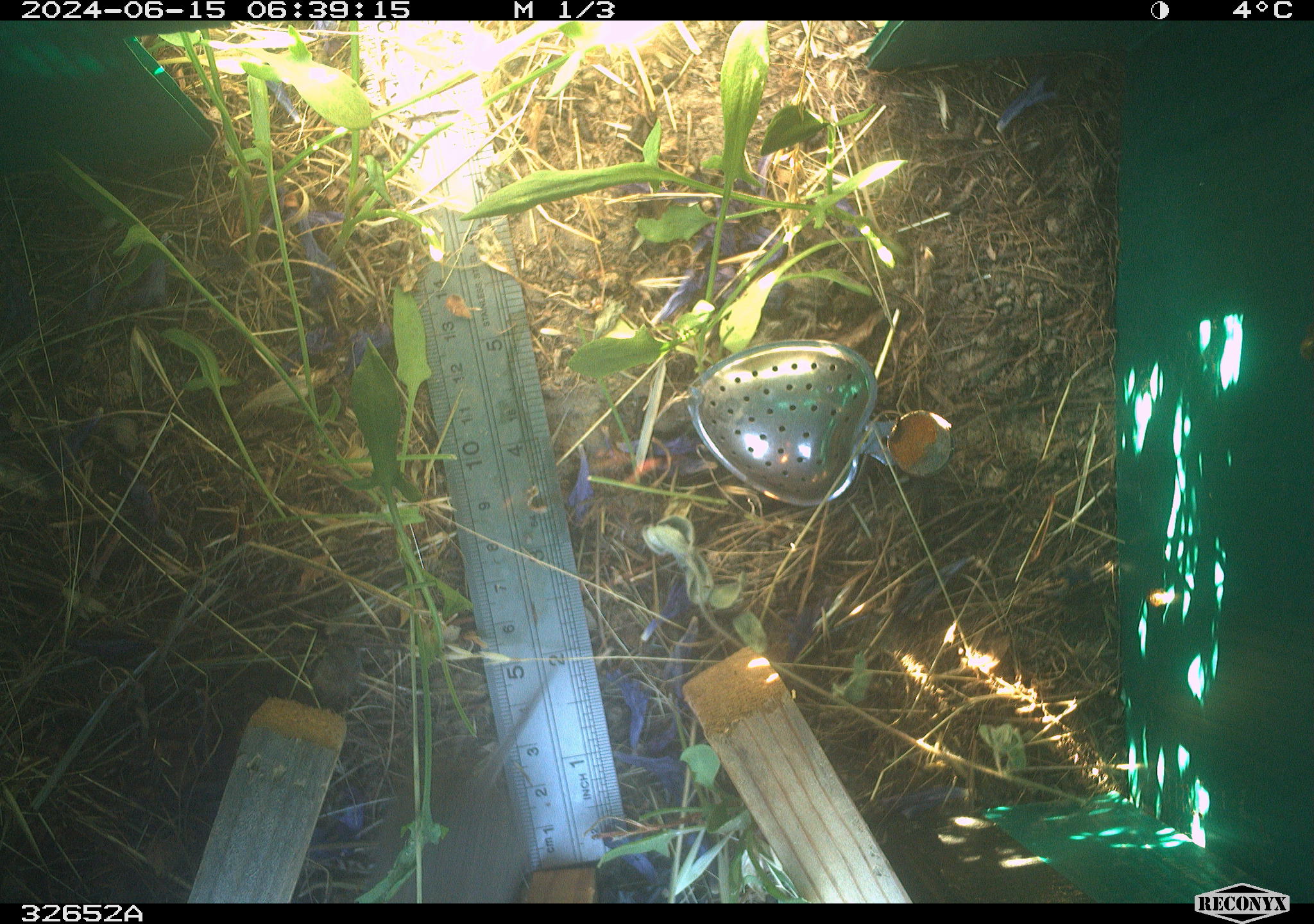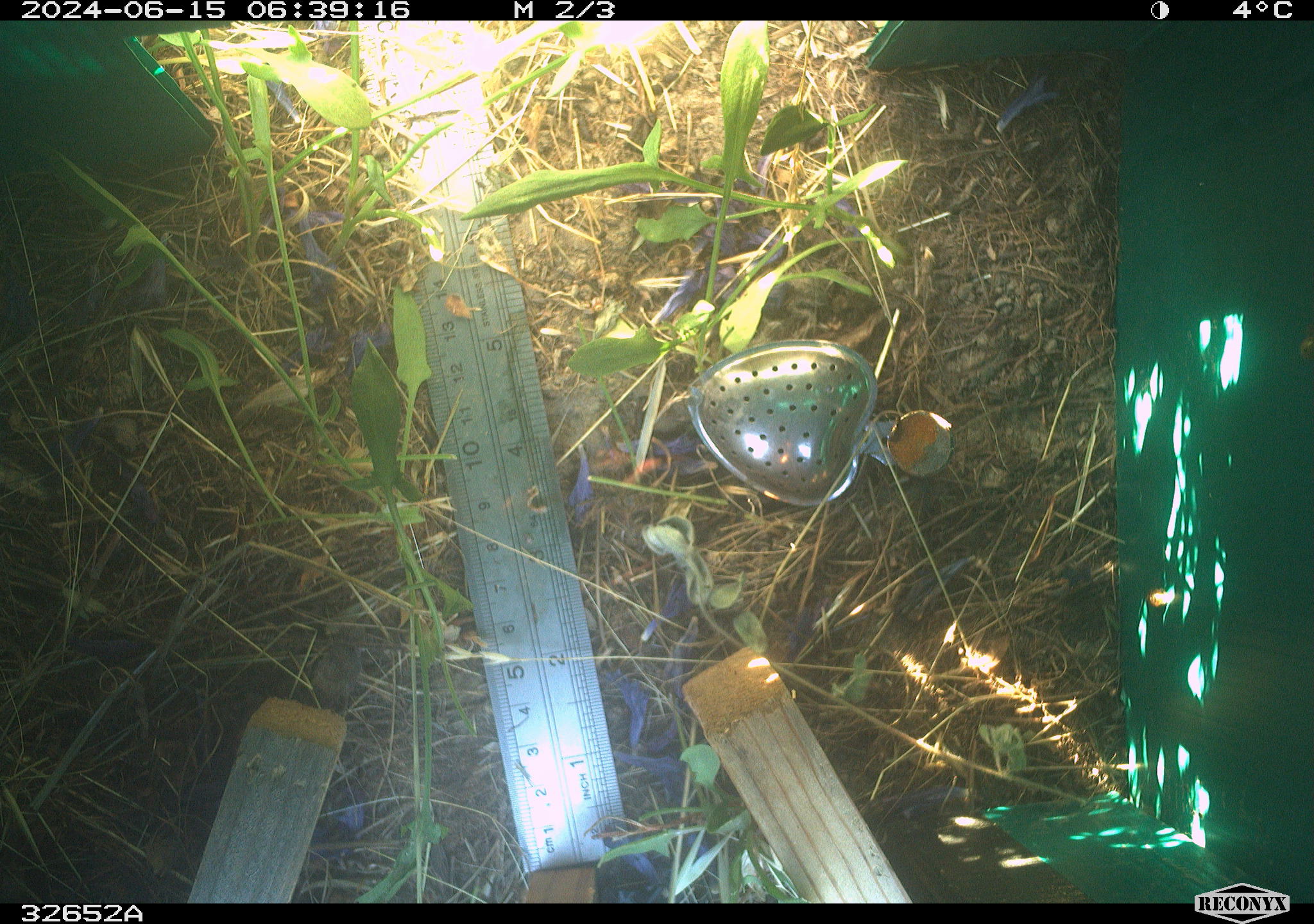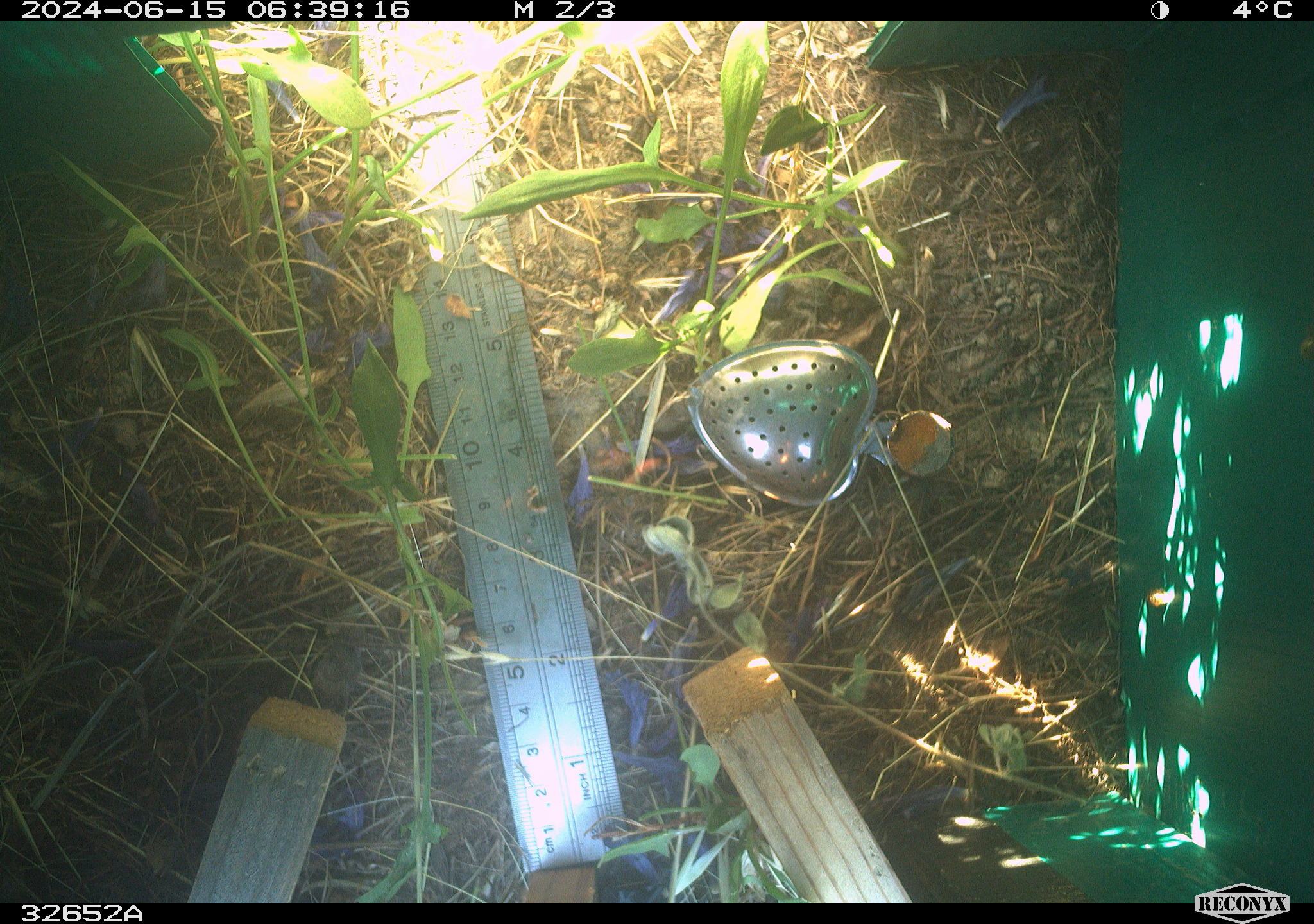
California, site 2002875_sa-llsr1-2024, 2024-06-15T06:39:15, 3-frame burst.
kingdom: Animalia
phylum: Chordata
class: Mammalia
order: Rodentia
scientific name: Rodentia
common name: rodent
Rodent (Rodentia).